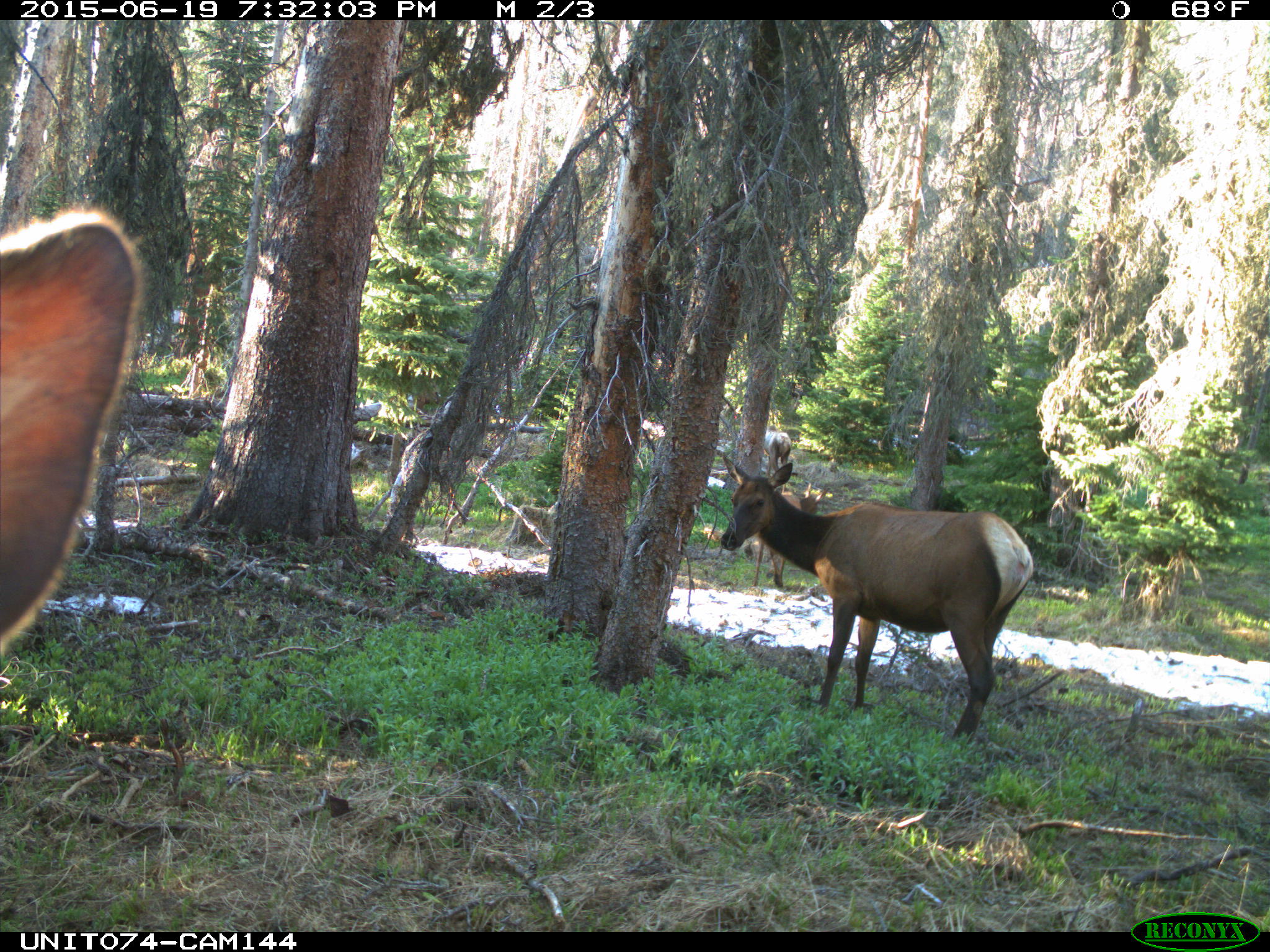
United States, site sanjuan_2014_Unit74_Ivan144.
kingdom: Animalia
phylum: Chordata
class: Mammalia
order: Artiodactyla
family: Cervidae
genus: Cervus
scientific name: Cervus elaphus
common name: red deer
Cervus elaphus (red deer).